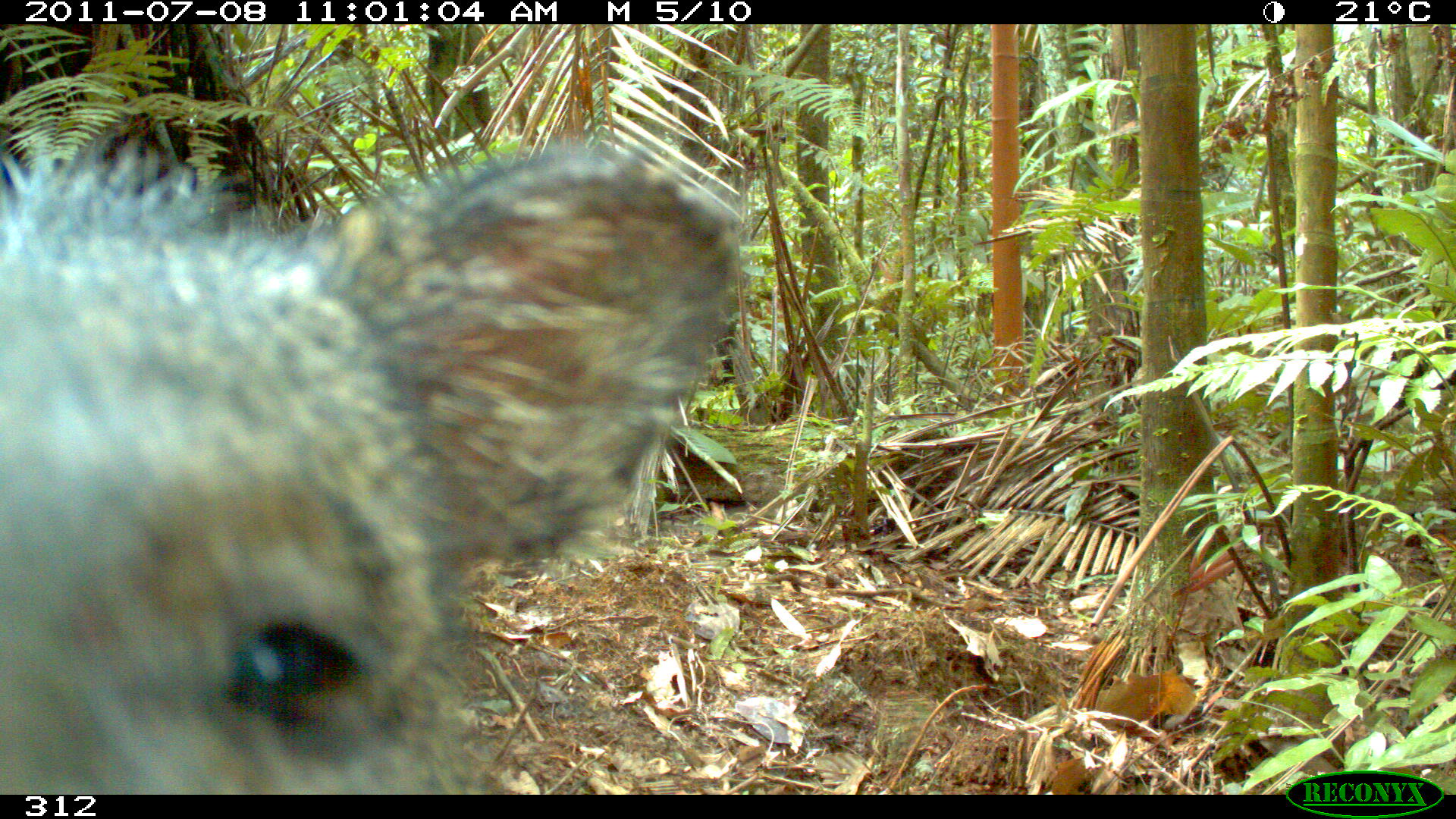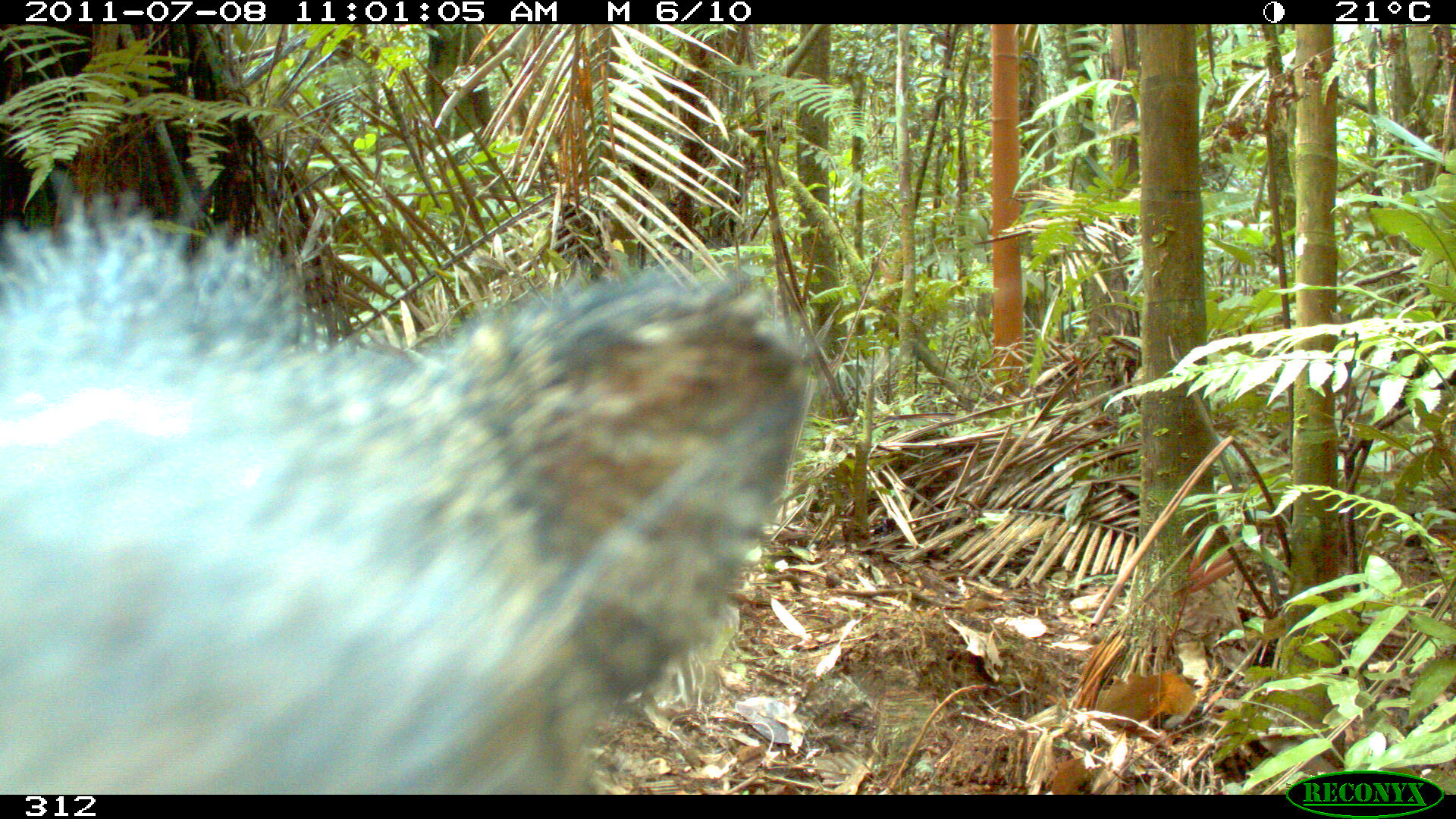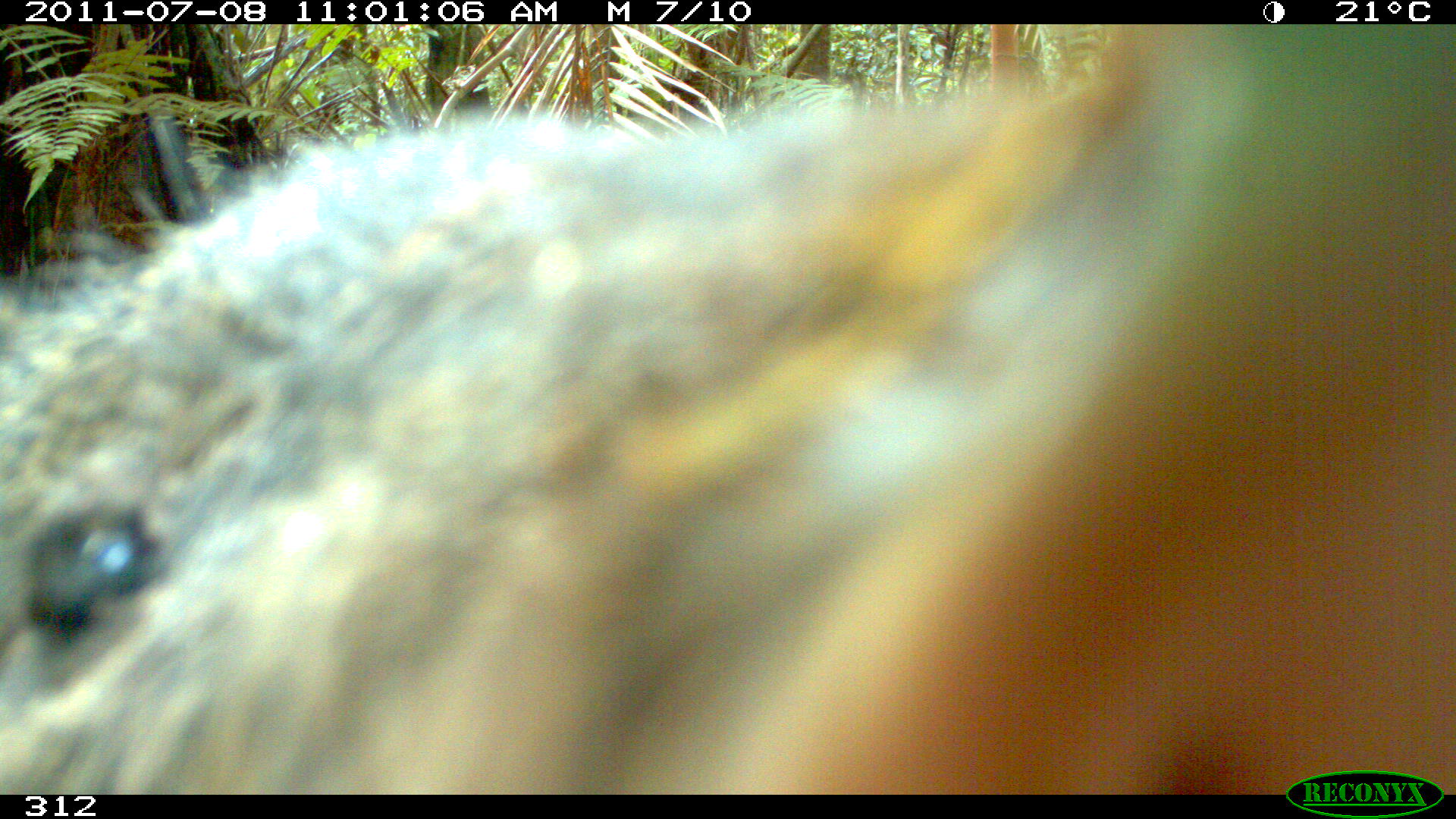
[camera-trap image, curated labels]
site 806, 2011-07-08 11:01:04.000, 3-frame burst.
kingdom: Animalia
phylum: Chordata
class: Mammalia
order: Artiodactyla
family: Tayassuidae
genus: Pecari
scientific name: Pecari tajacu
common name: collared peccary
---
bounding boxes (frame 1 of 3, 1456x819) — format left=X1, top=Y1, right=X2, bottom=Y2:
pecari tajacu: left=0, top=141, right=748, bottom=795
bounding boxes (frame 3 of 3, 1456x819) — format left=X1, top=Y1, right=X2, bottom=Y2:
pecari tajacu: left=0, top=24, right=1453, bottom=795